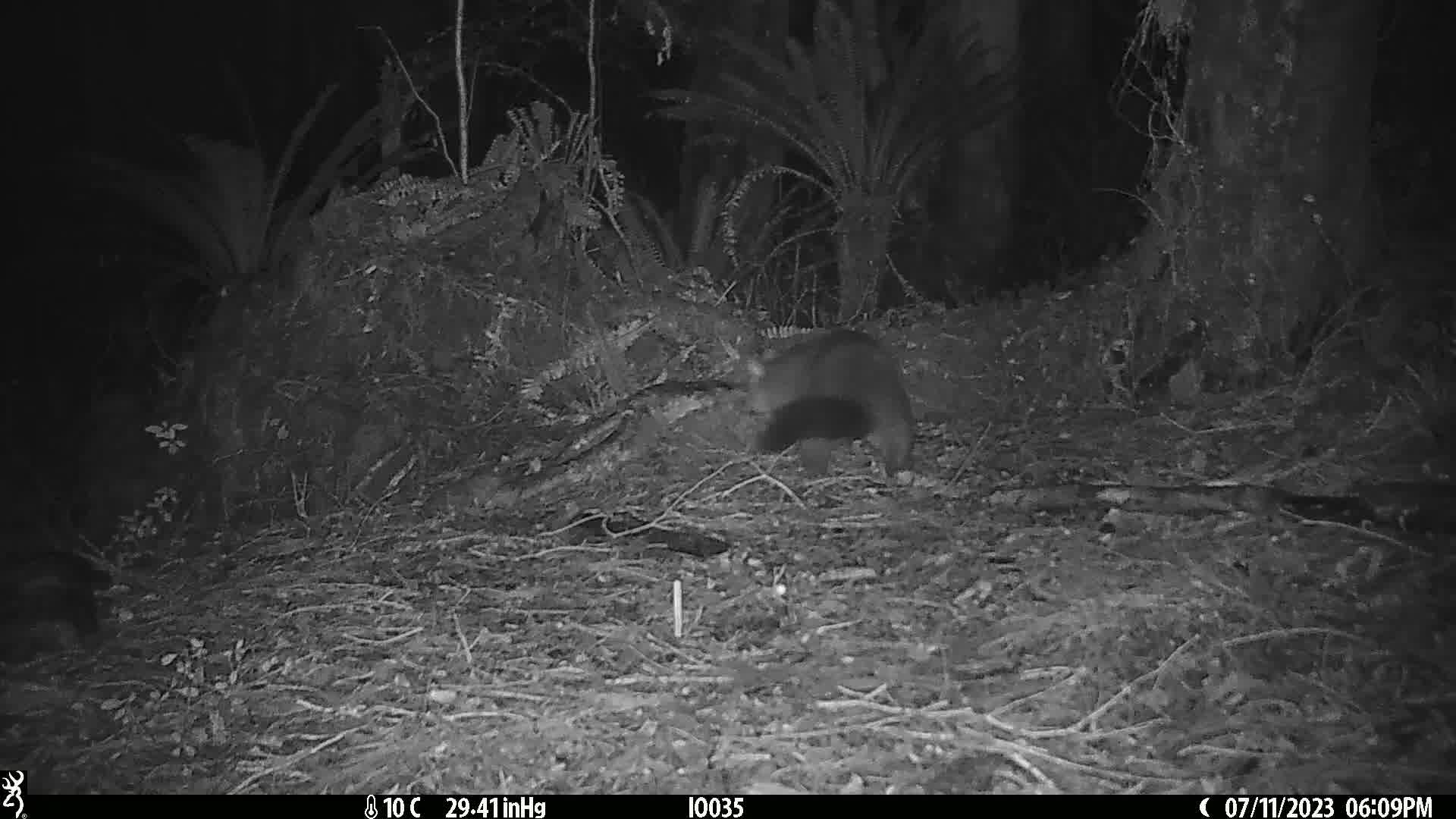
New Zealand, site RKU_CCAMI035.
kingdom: Animalia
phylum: Chordata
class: Mammalia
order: Diprotodontia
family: Phalangeridae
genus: Trichosurus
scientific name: Trichosurus vulpecula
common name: common brushtail possum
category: possum